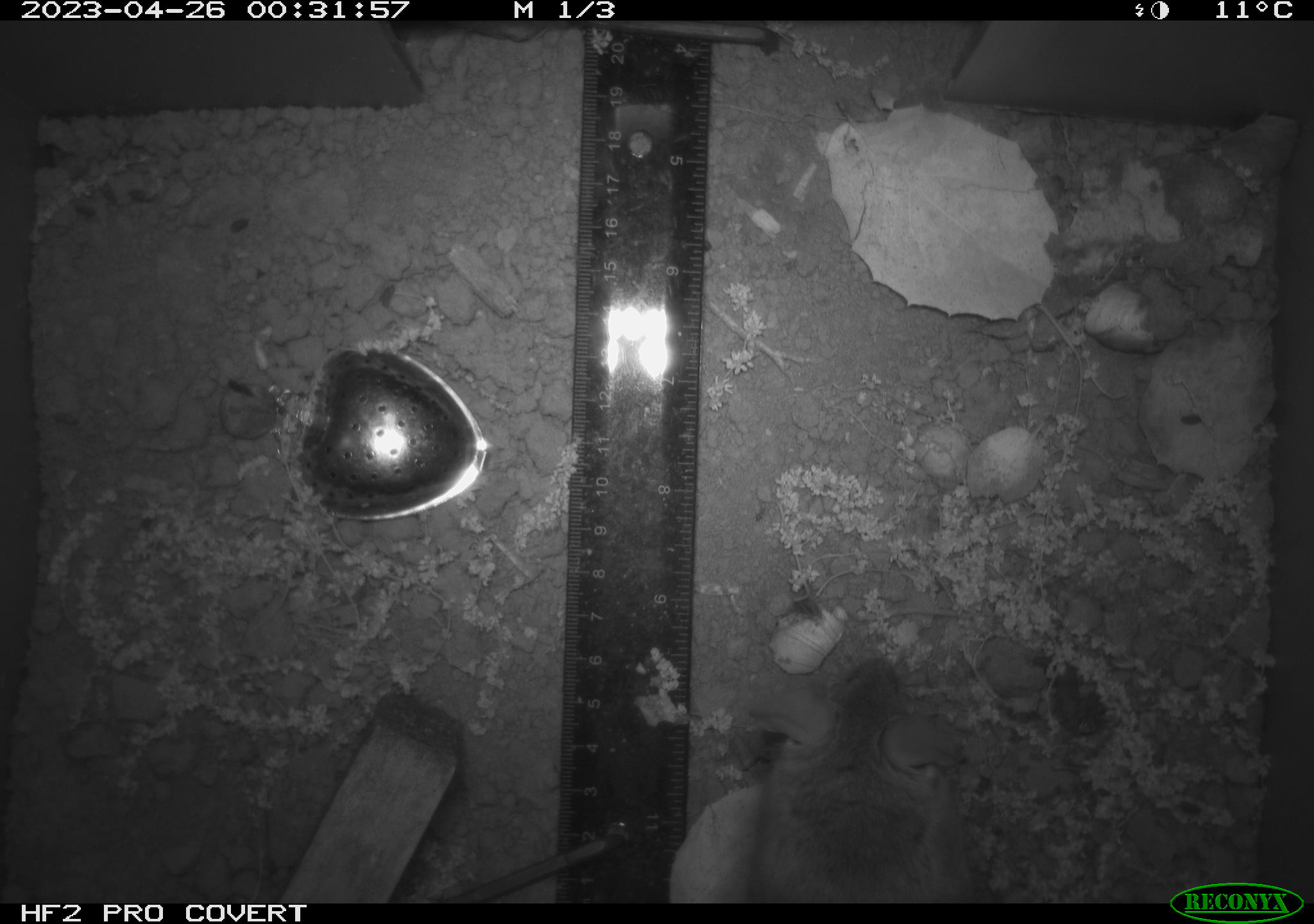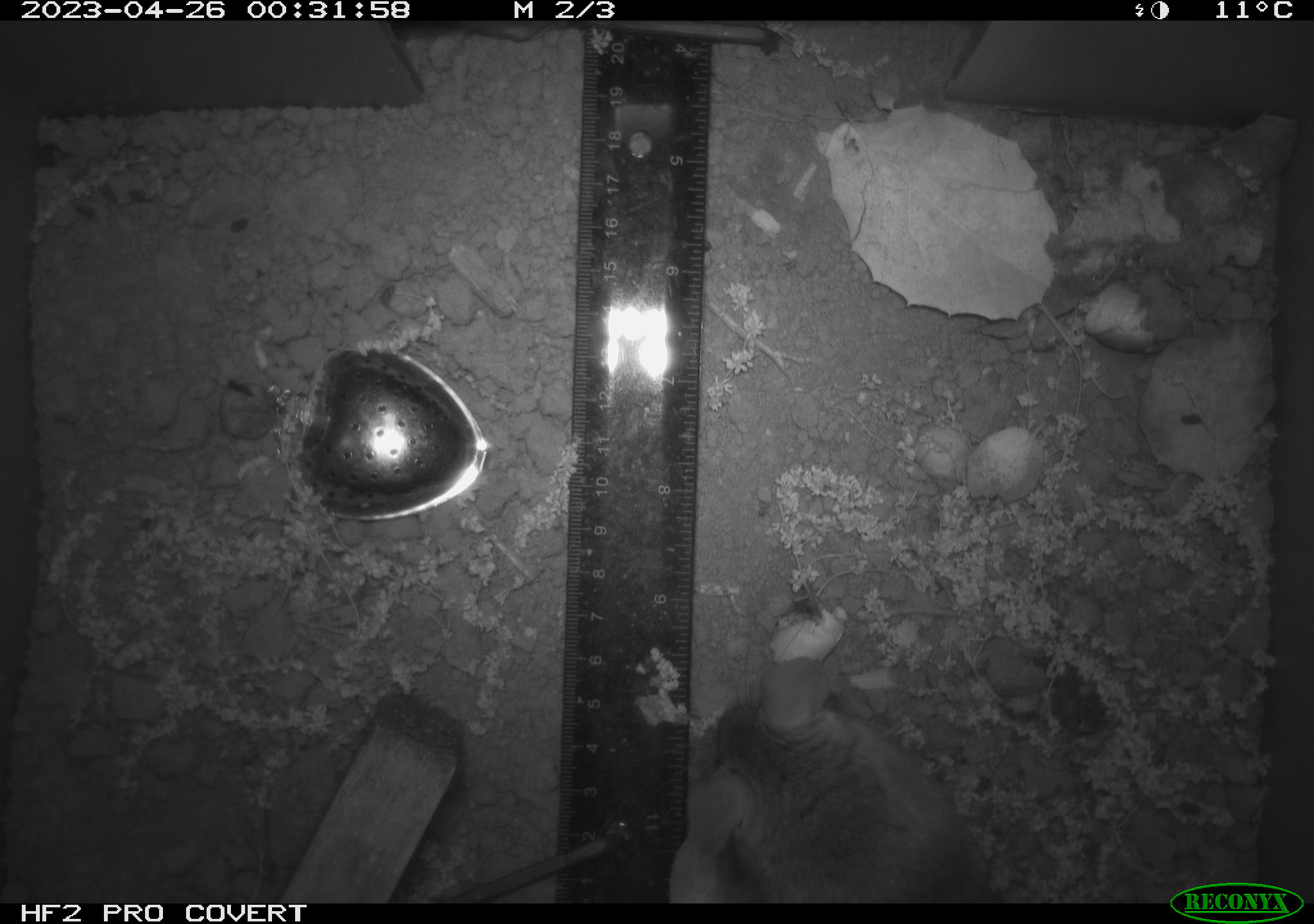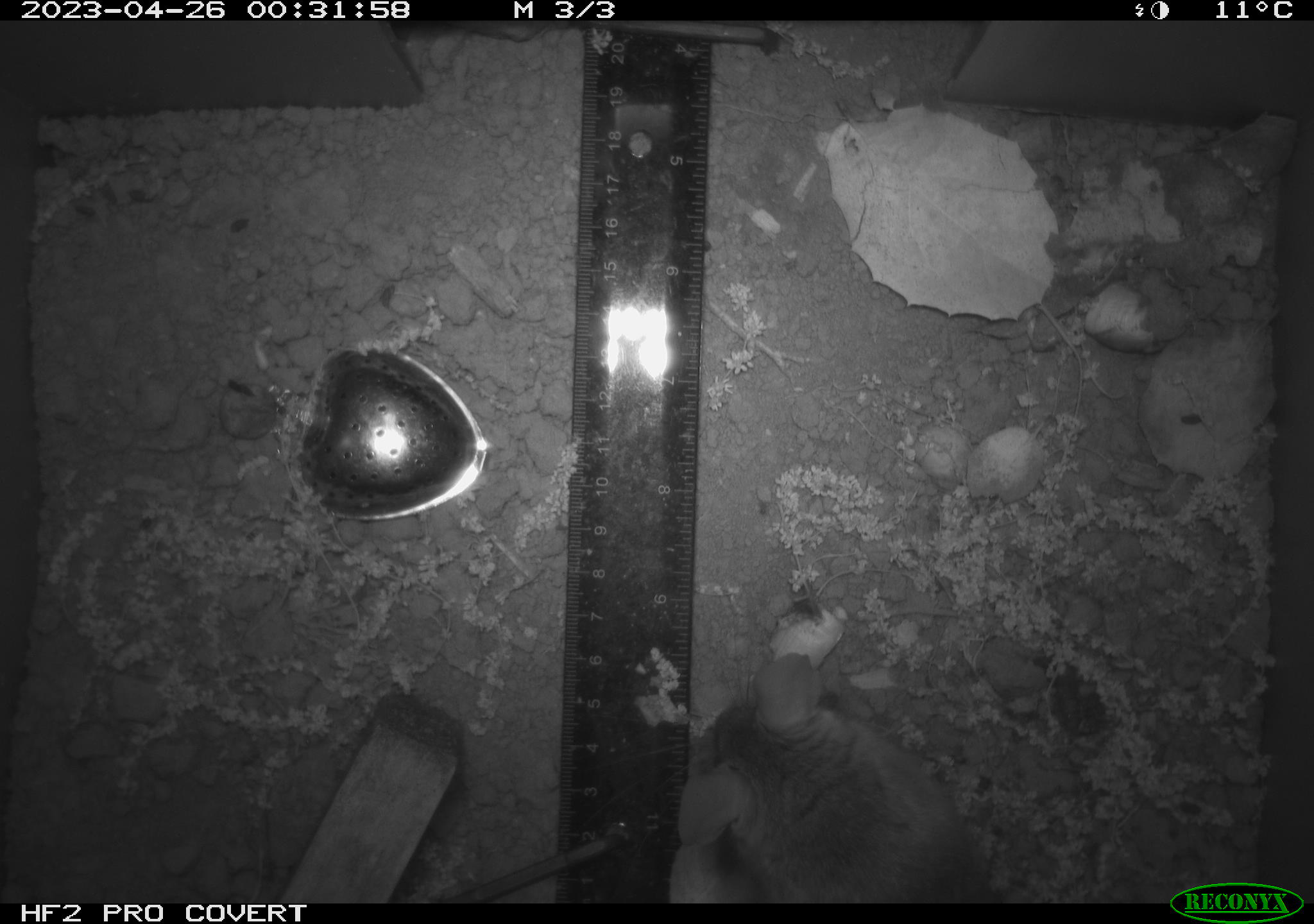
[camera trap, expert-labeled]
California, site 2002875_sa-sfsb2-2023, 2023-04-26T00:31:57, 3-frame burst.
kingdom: Animalia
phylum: Chordata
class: Mammalia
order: Rodentia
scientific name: Rodentia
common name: mouse species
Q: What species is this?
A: Mouse species (Rodentia).